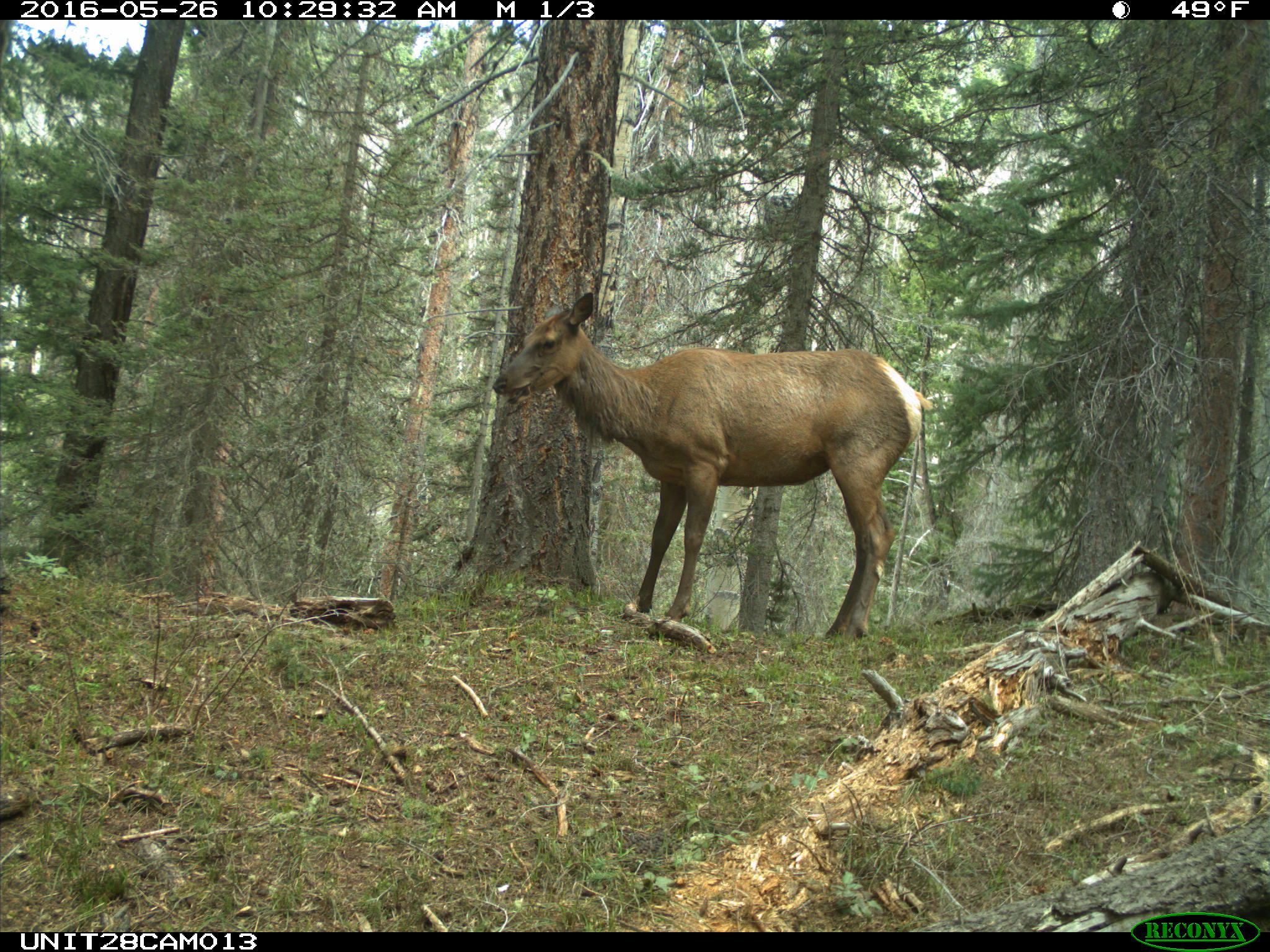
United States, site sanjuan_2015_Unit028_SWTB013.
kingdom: Animalia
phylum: Chordata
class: Mammalia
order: Artiodactyla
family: Cervidae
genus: Cervus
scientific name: Cervus elaphus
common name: red deer